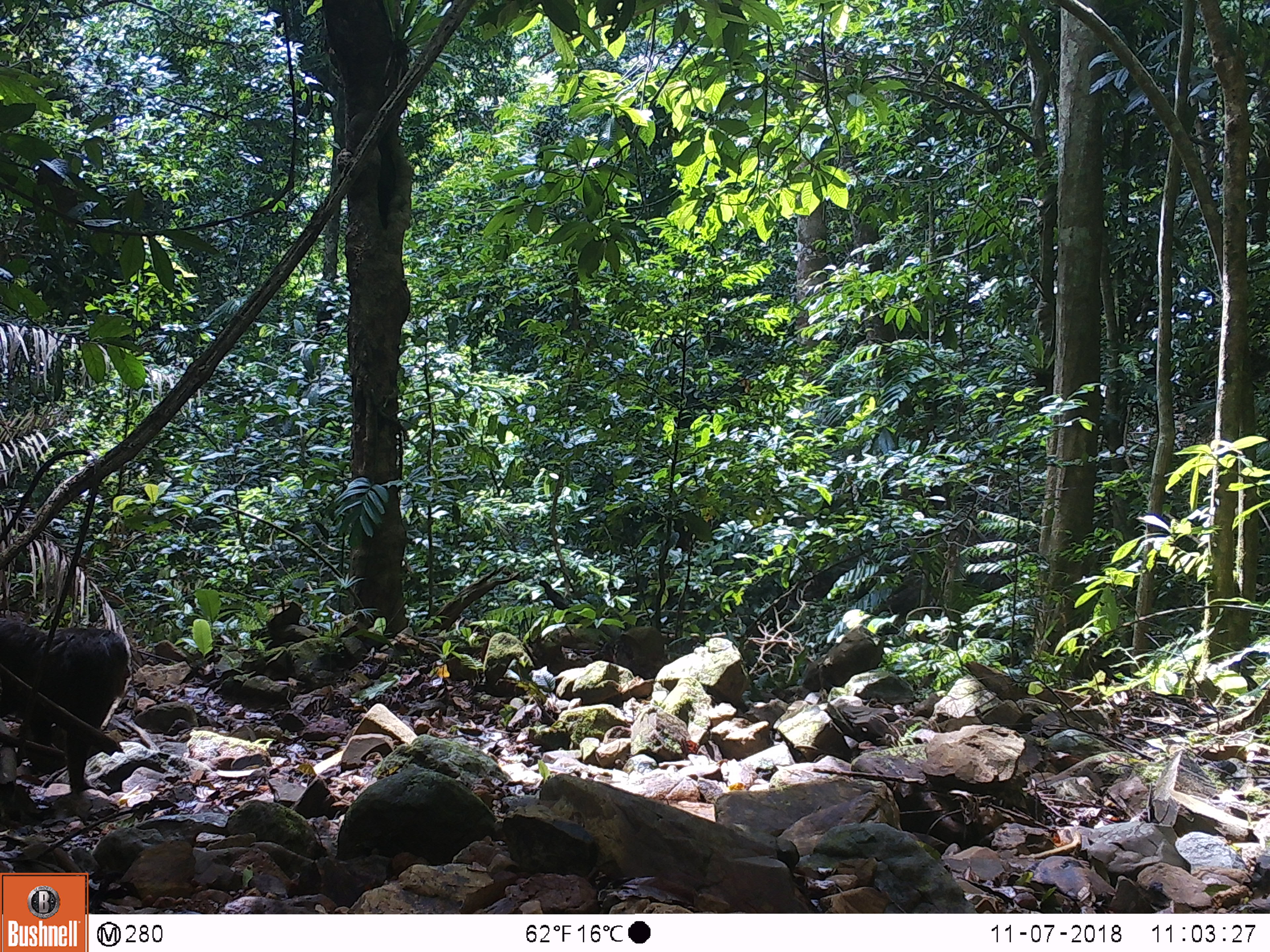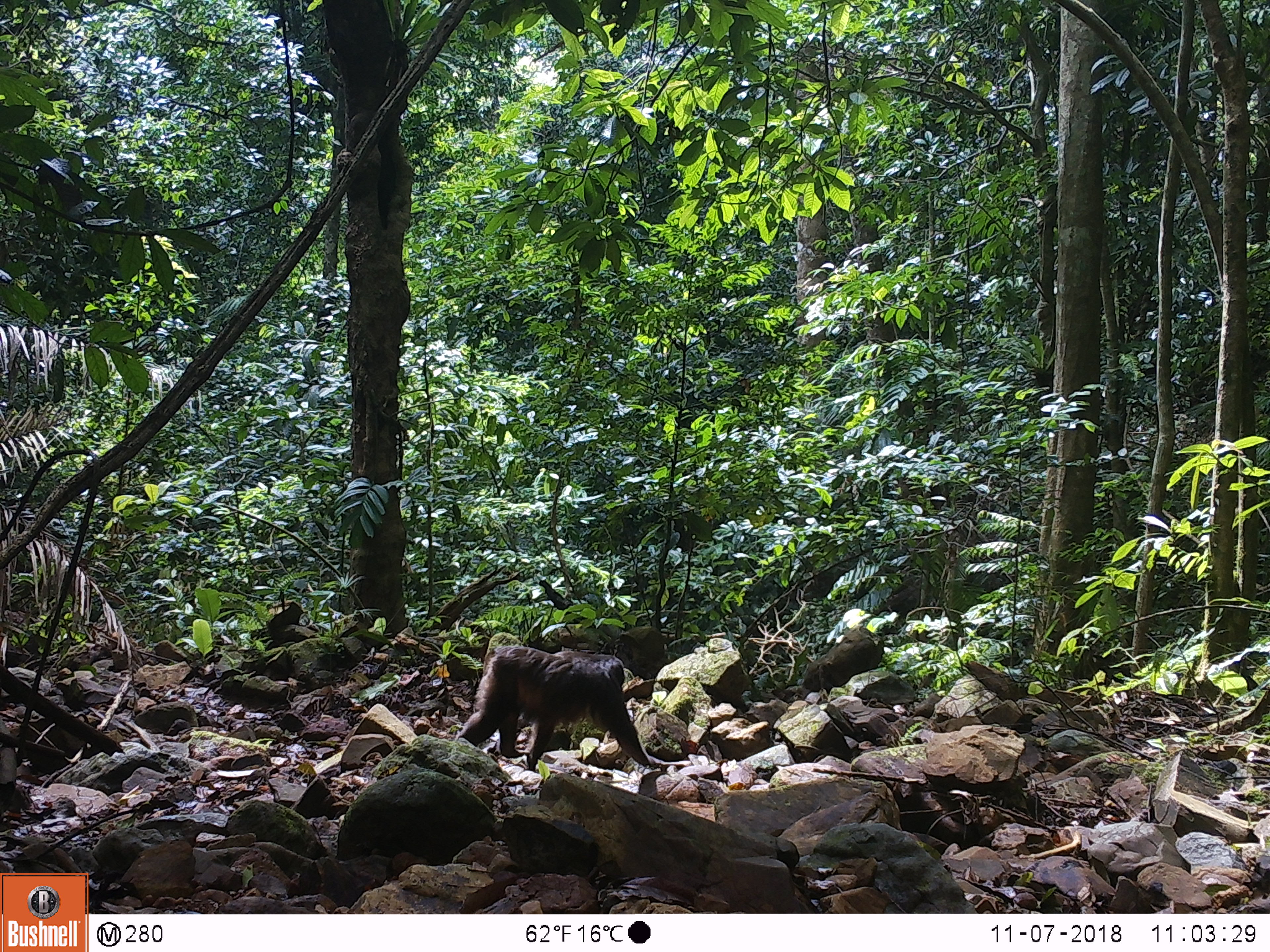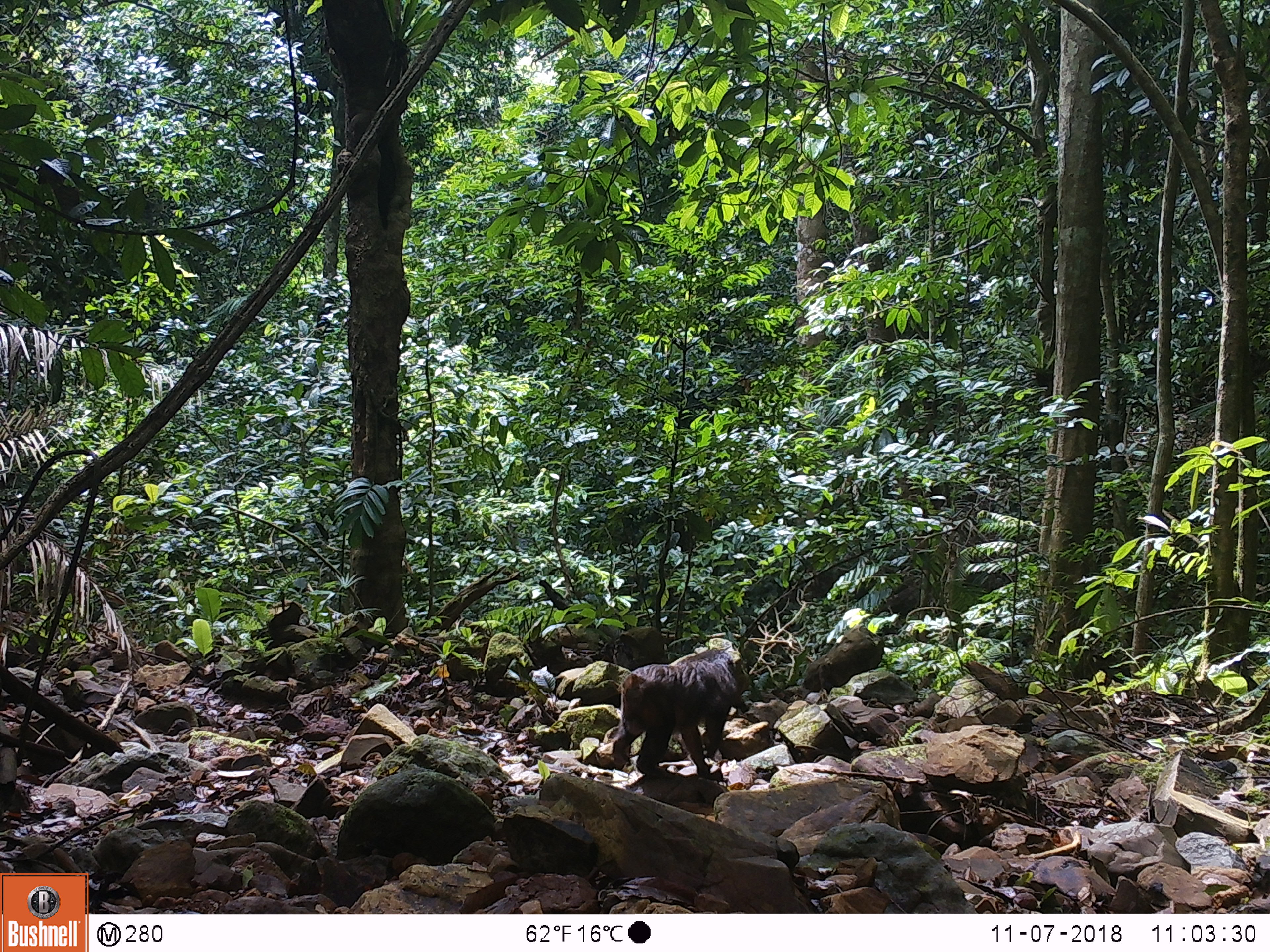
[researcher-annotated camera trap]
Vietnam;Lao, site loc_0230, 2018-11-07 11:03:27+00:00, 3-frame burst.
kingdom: Animalia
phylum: Chordata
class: Mammalia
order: Primates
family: Cercopithecidae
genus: Macaca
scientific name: Macaca arctoides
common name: stump-tailed macaque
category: stump tailed macaque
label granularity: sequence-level